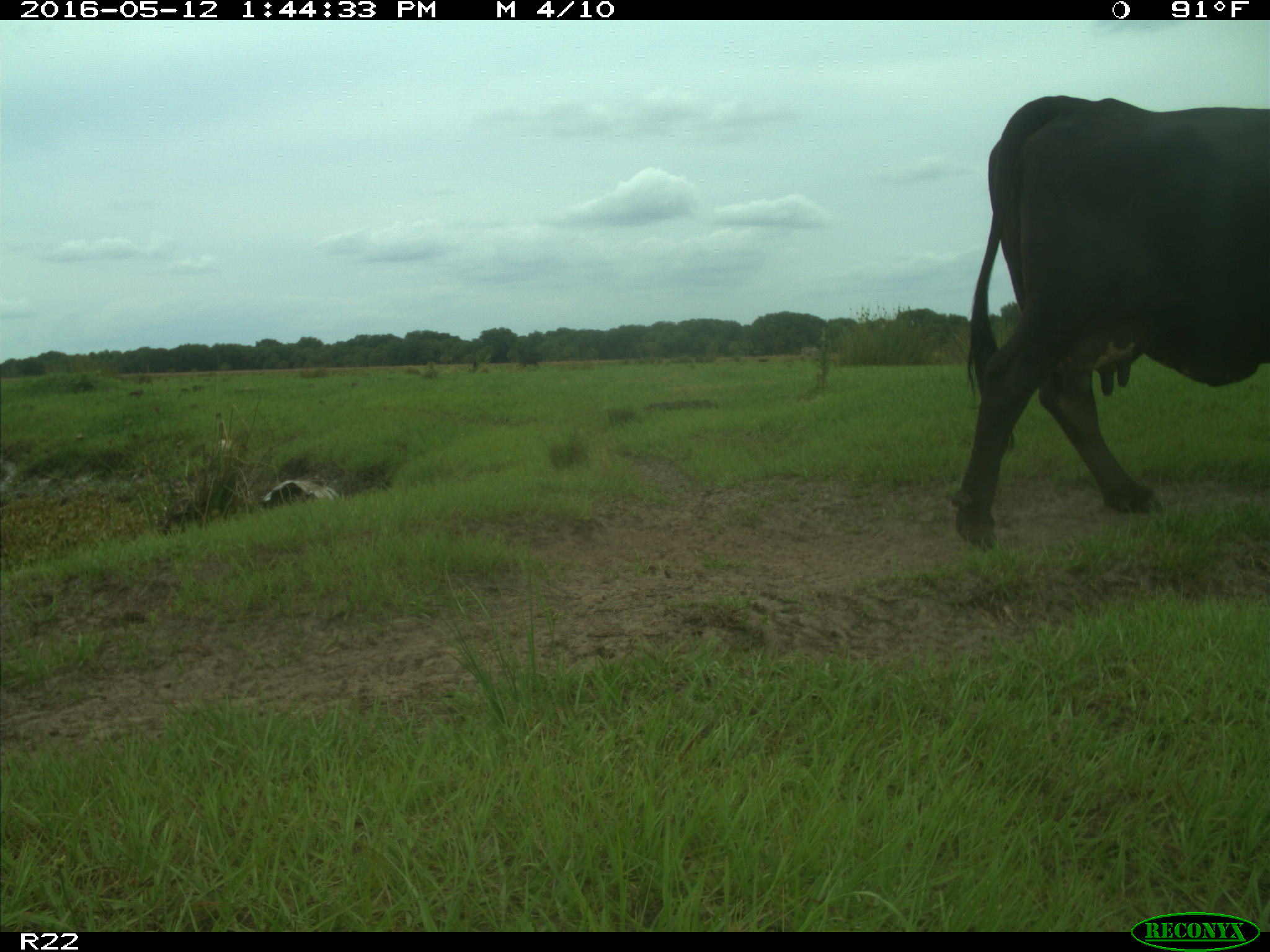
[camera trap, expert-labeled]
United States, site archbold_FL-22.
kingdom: Animalia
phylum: Chordata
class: Mammalia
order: Artiodactyla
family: Bovidae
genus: Bos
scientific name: Bos taurus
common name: domestic cow